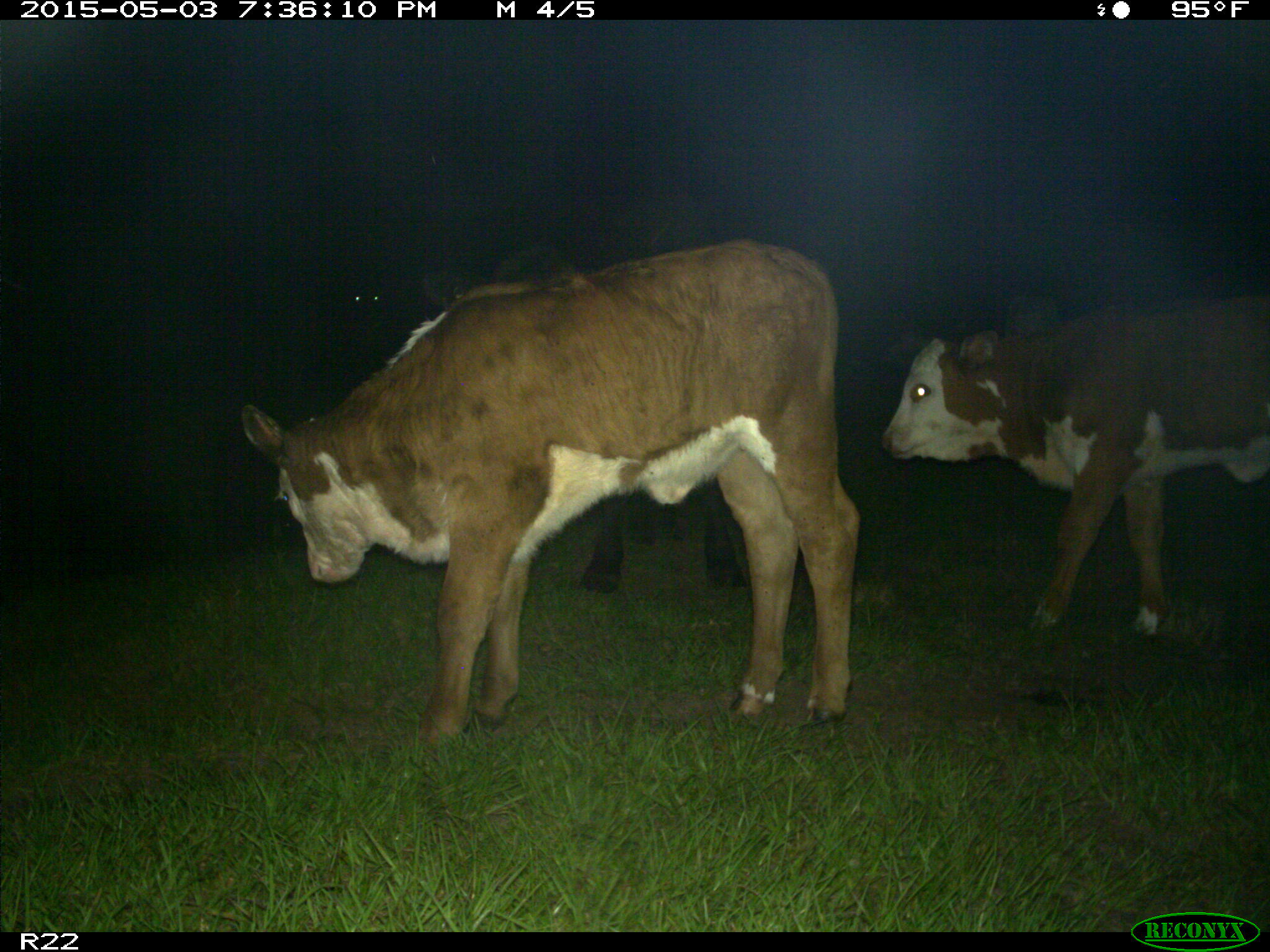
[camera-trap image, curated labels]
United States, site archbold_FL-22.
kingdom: Animalia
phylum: Chordata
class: Mammalia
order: Artiodactyla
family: Bovidae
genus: Bos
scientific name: Bos taurus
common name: domestic cow